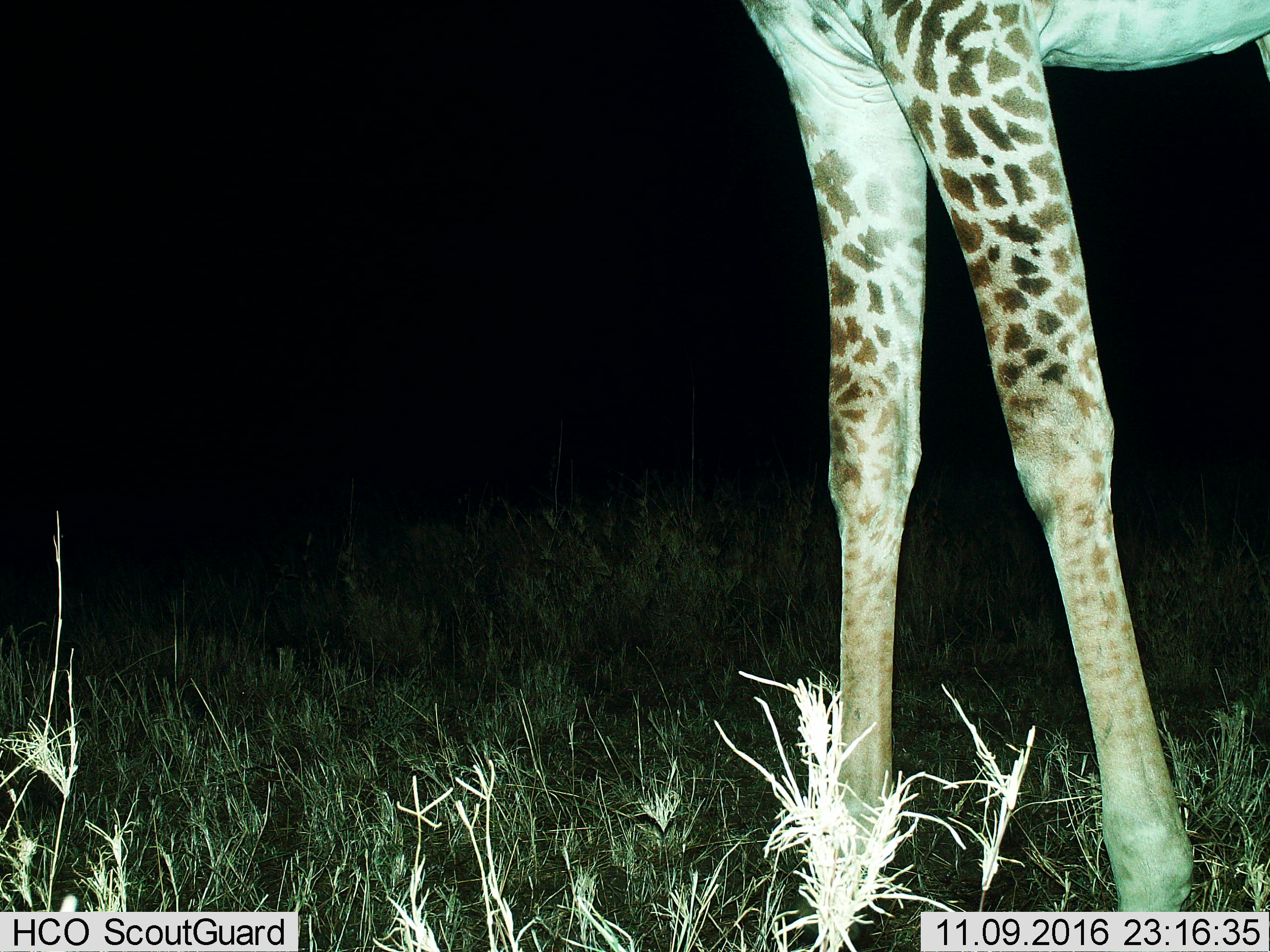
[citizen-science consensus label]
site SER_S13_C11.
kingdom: Animalia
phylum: Chordata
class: Mammalia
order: Artiodactyla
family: Giraffidae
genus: Giraffa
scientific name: Giraffa camelopardalis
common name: giraffe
Giraffe (Giraffa camelopardalis), count 1. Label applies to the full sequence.